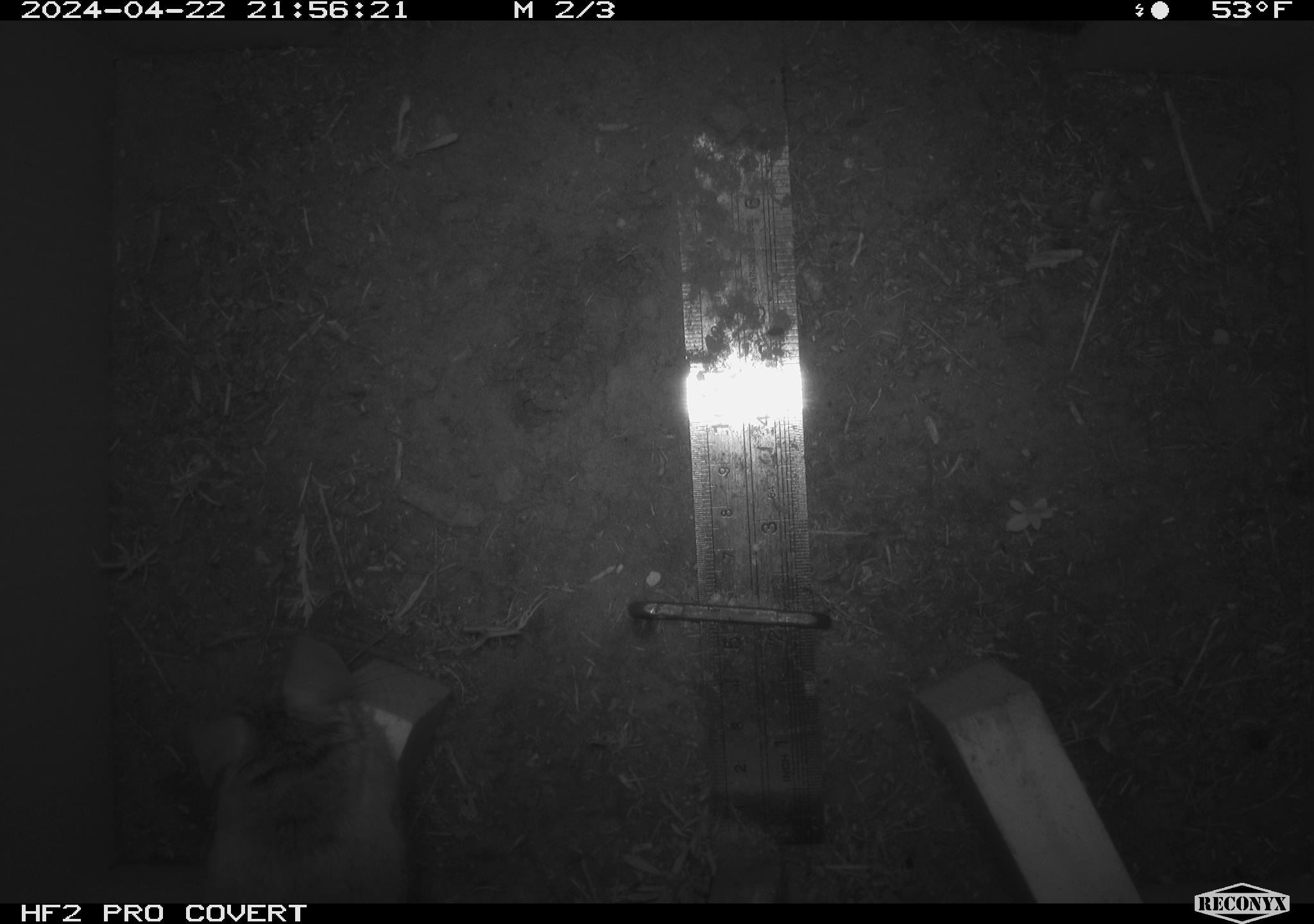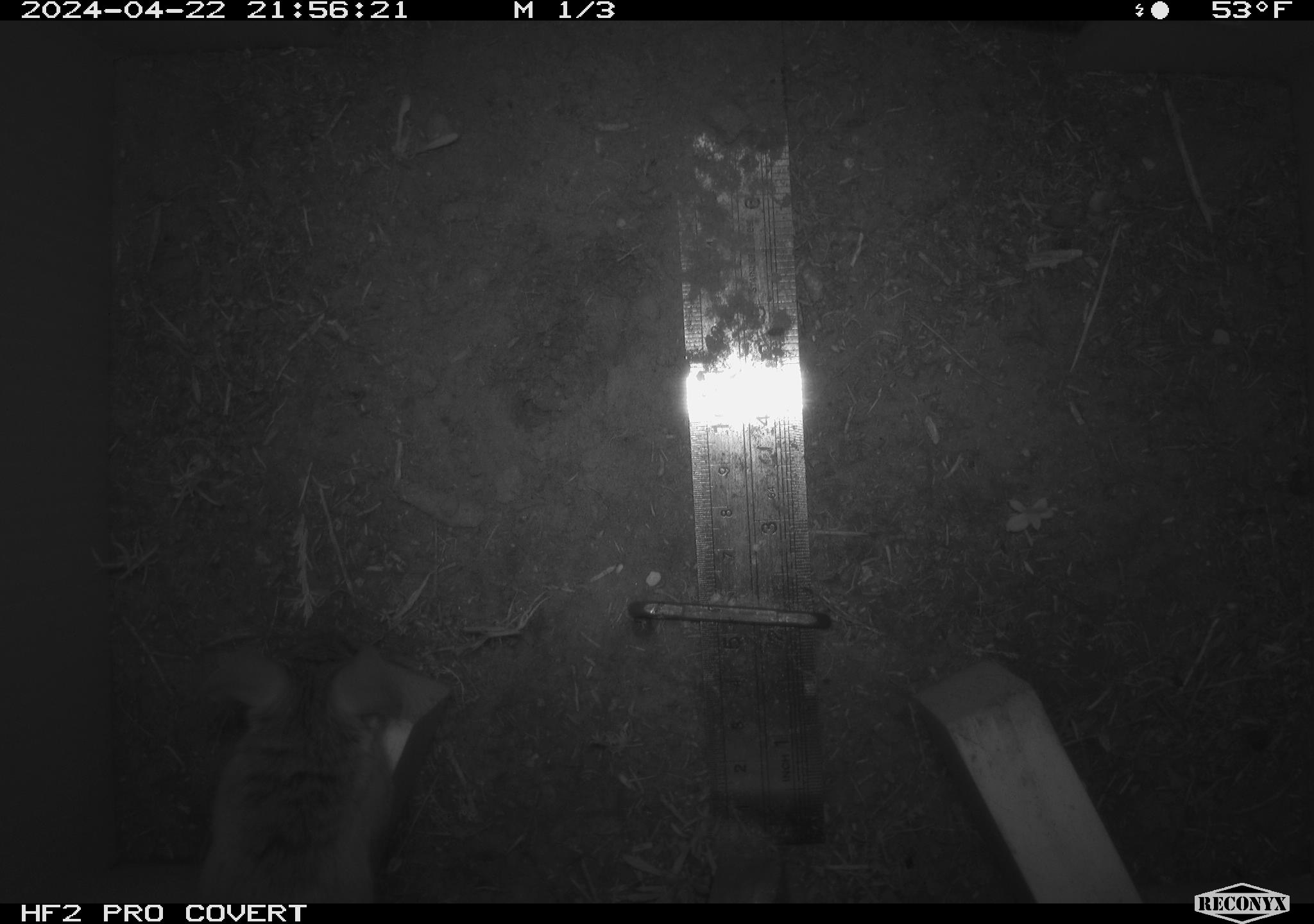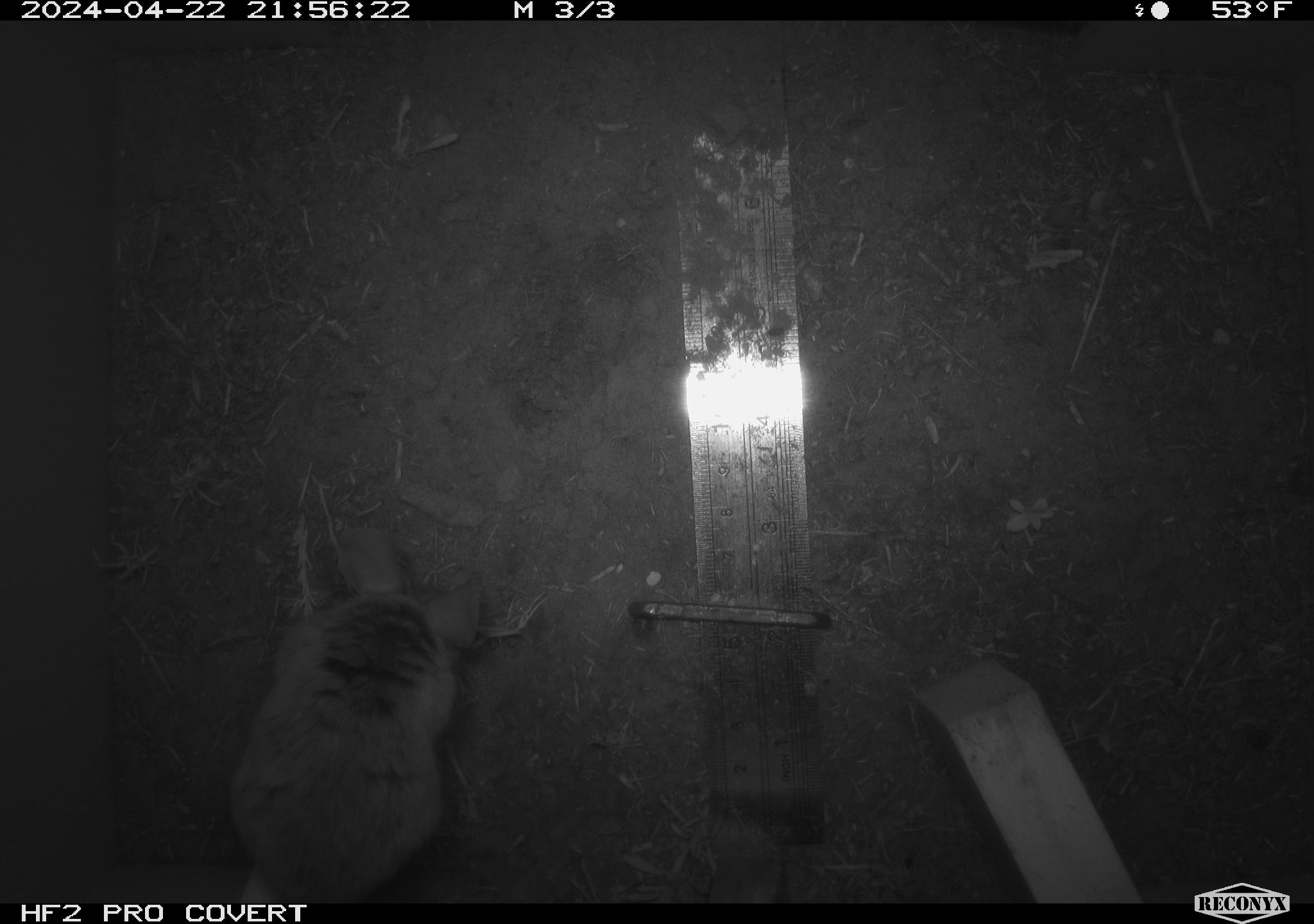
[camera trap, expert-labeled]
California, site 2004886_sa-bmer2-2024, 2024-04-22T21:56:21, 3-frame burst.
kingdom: Animalia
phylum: Chordata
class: Mammalia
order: Rodentia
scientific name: Rodentia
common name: woodrat or rat or mouse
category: woodrat or rat or mouse species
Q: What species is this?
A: Woodrat or rat or mouse species (woodrat or rat or mouse) (Rodentia).